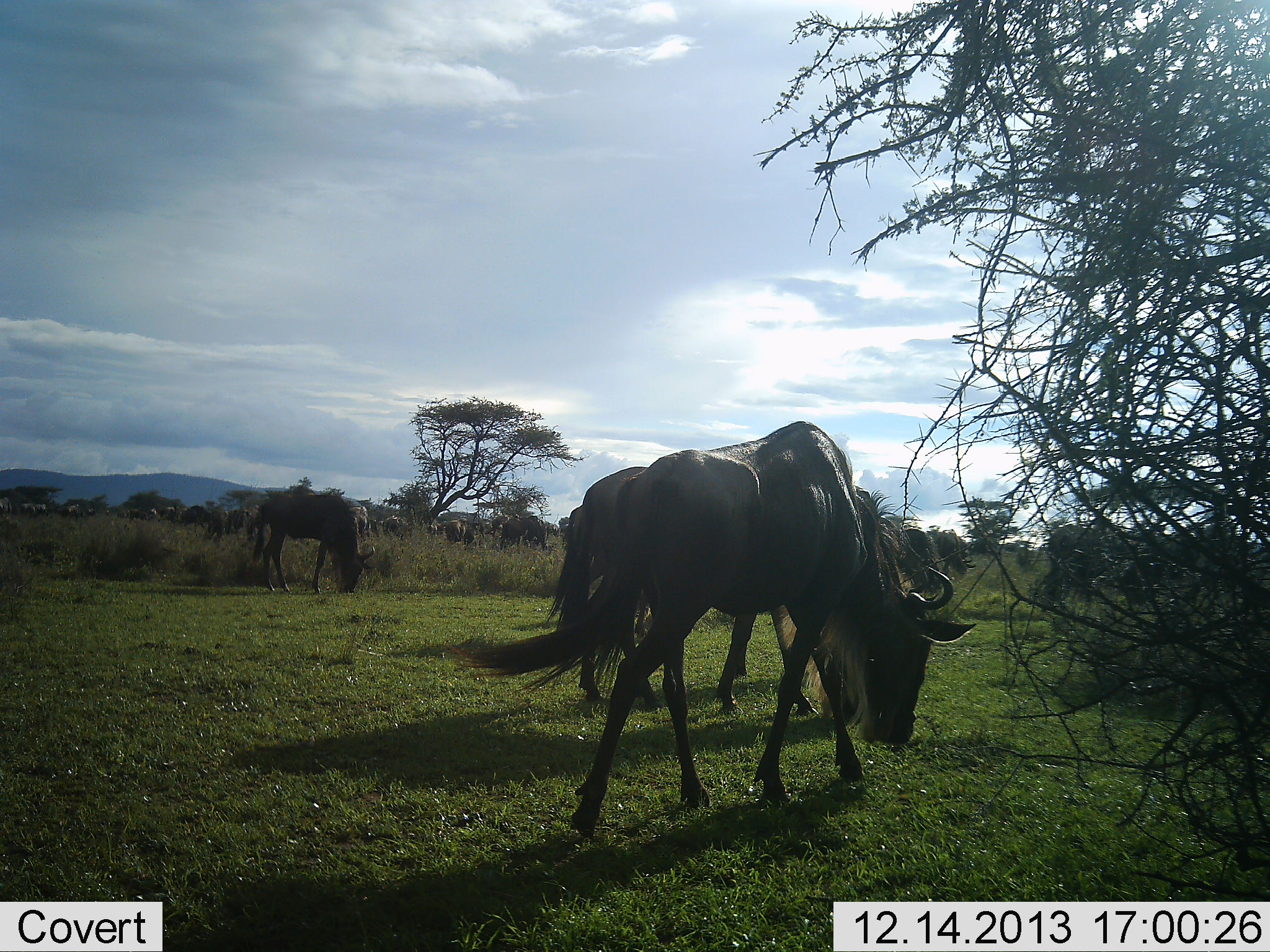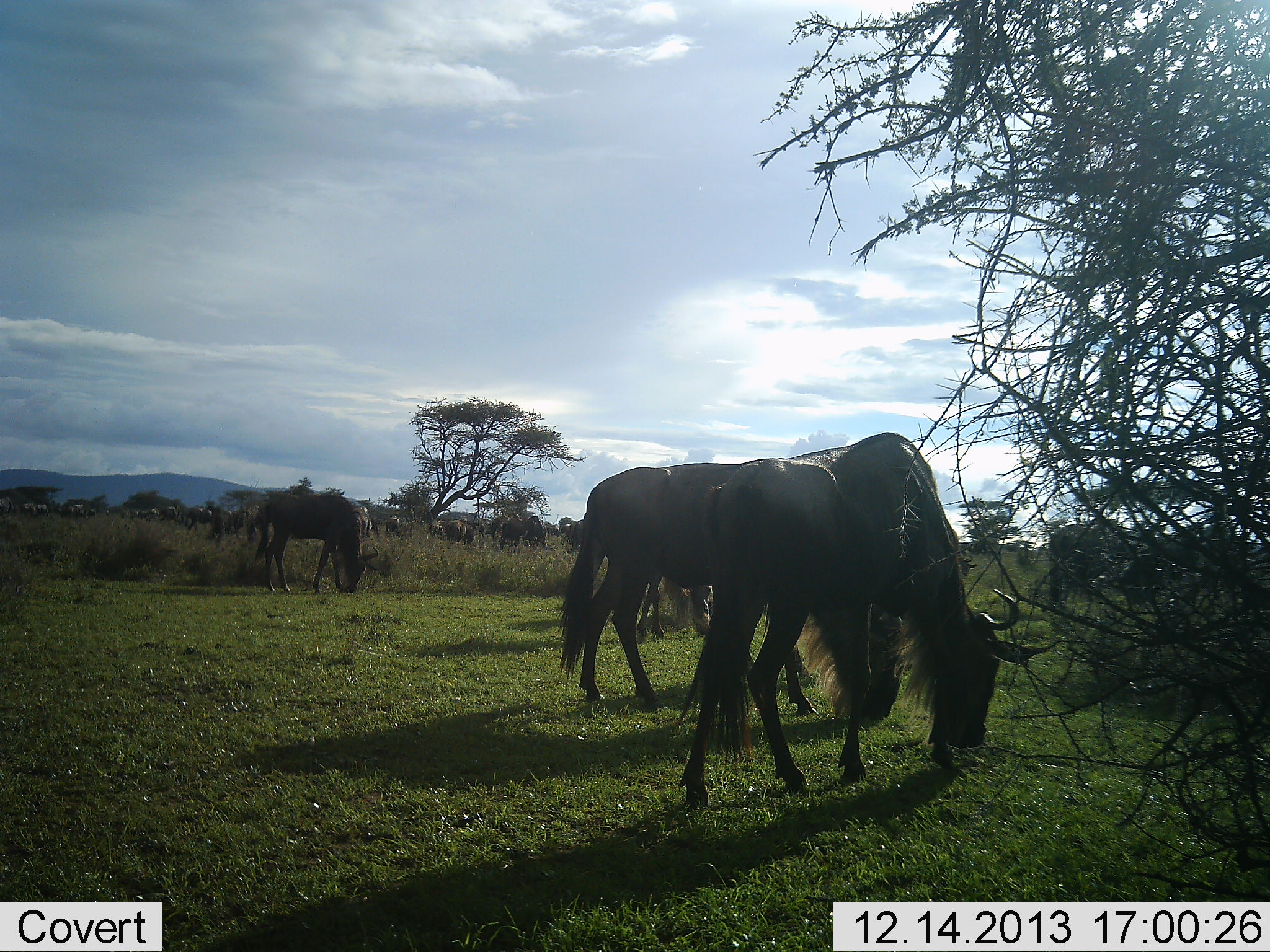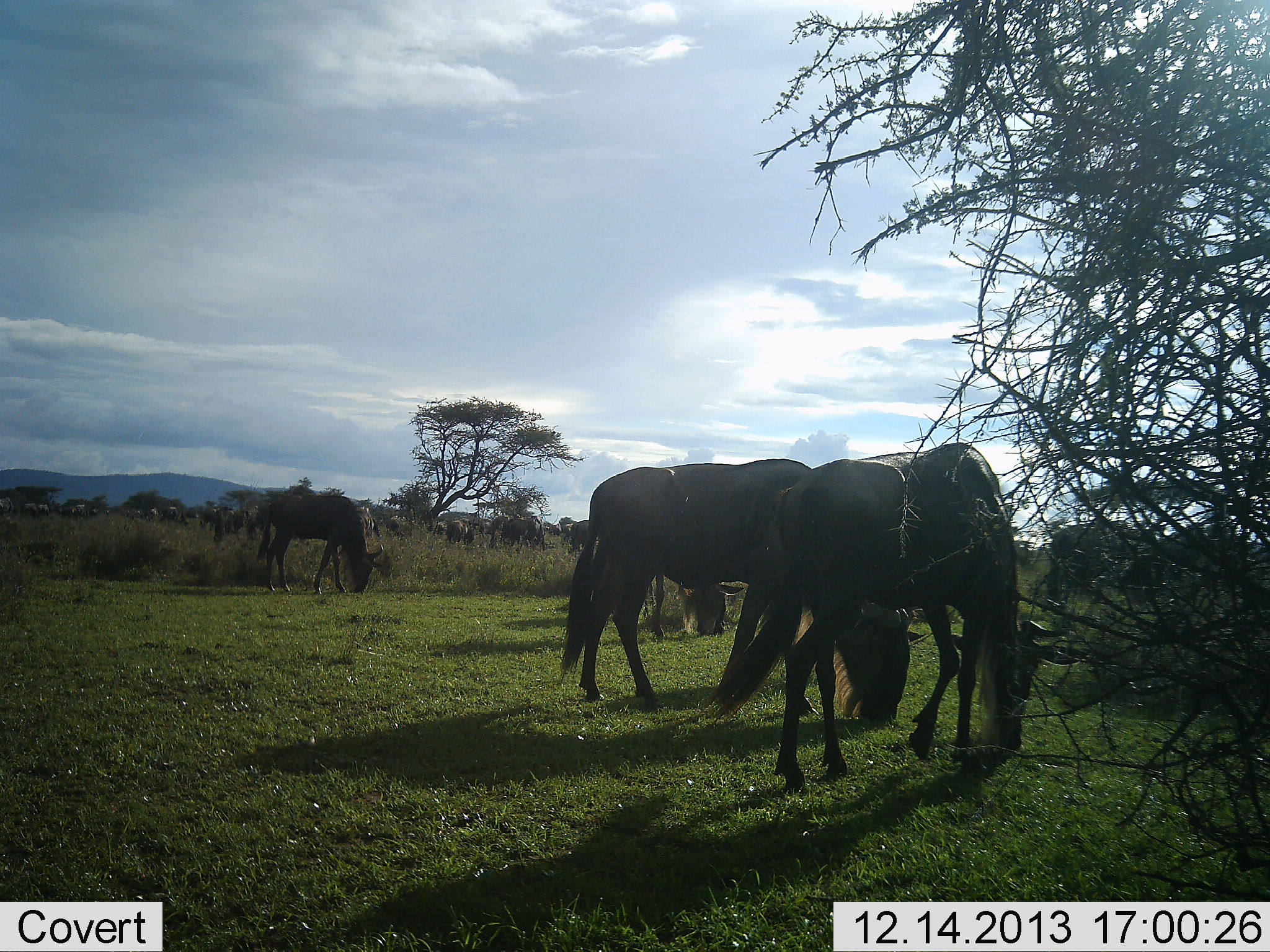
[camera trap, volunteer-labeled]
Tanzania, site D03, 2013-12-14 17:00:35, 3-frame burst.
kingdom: Animalia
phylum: Chordata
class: Mammalia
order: Artiodactyla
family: Bovidae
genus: Connochaetes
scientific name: Connochaetes taurinus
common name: blue wildebeest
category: wildebeest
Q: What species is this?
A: Wildebeest (blue wildebeest) (Connochaetes taurinus).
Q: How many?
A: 11-50.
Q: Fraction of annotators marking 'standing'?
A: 0%.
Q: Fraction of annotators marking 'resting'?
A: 0%.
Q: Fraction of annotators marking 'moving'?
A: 30%.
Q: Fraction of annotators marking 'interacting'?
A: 0%.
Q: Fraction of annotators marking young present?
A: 0%.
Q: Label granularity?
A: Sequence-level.